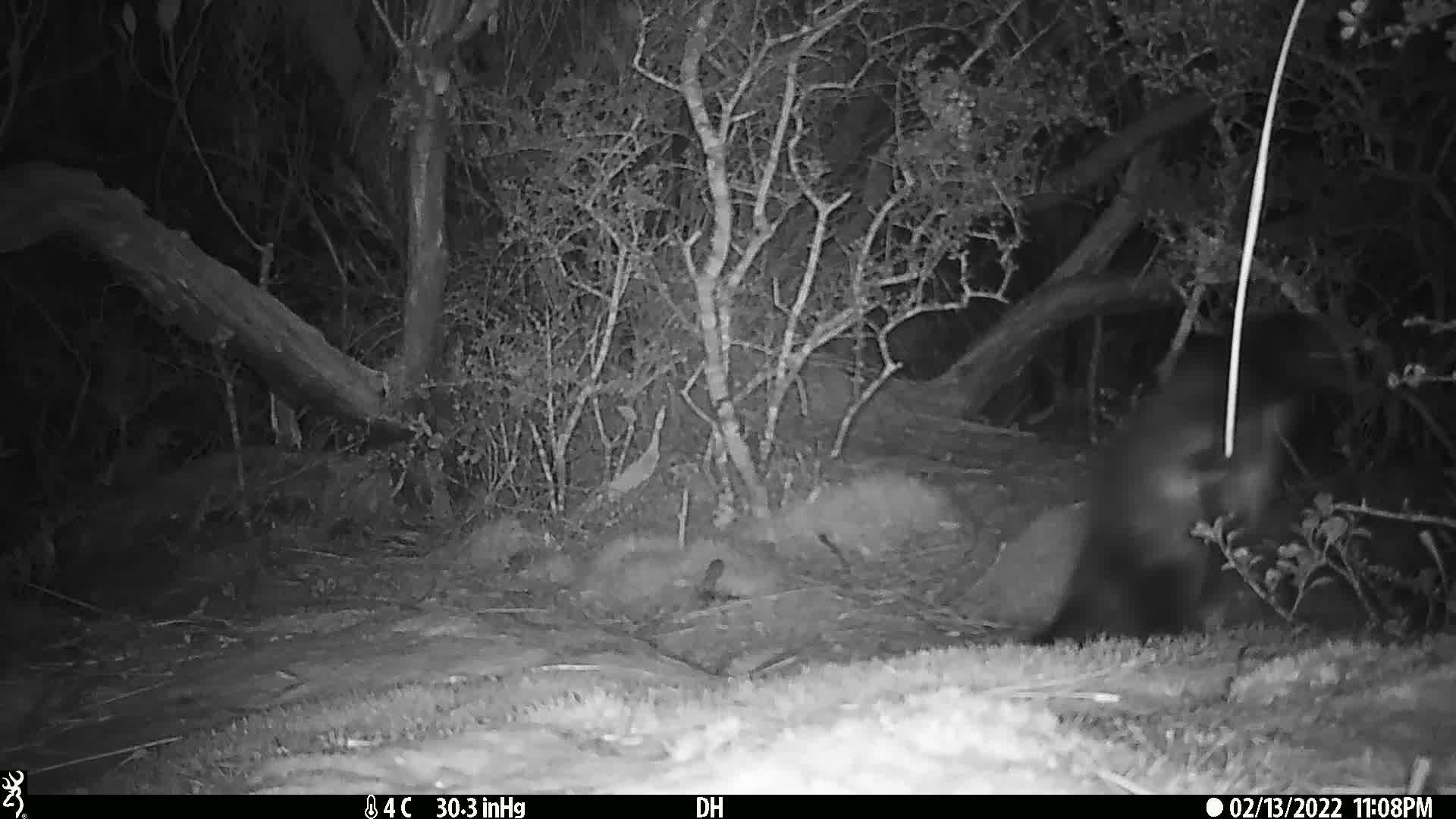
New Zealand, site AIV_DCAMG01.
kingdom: Animalia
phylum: Chordata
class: Aves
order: Sphenisciformes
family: Spheniscidae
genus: Megadyptes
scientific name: Megadyptes antipodes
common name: yellow-eyed penguin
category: yellow eyed penguin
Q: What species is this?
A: Yellow eyed penguin (yellow-eyed penguin) (Megadyptes antipodes).